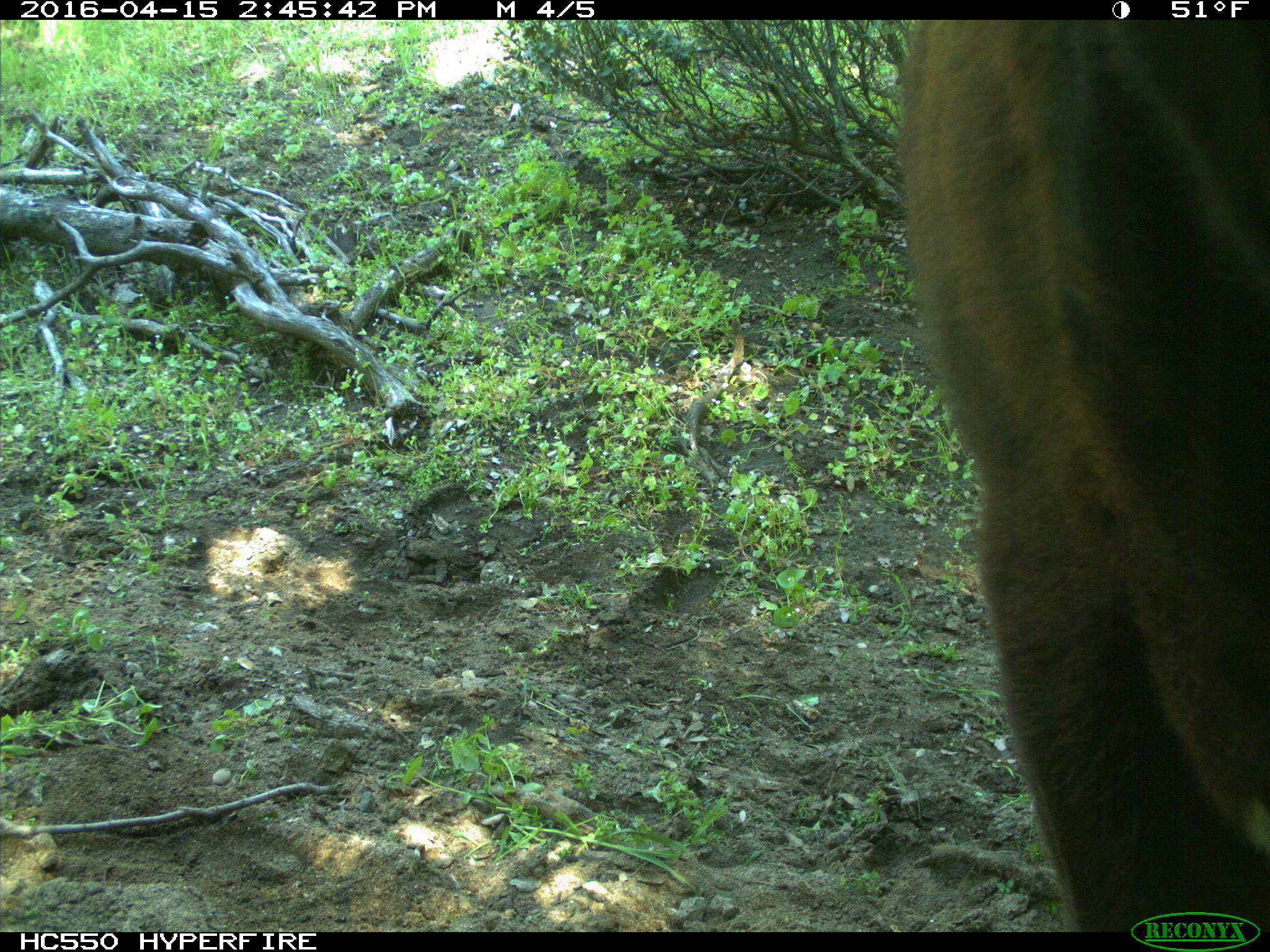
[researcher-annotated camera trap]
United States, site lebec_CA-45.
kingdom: Animalia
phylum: Chordata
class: Mammalia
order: Artiodactyla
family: Bovidae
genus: Bos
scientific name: Bos taurus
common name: domestic cow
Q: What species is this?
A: Bos taurus (domestic cow).